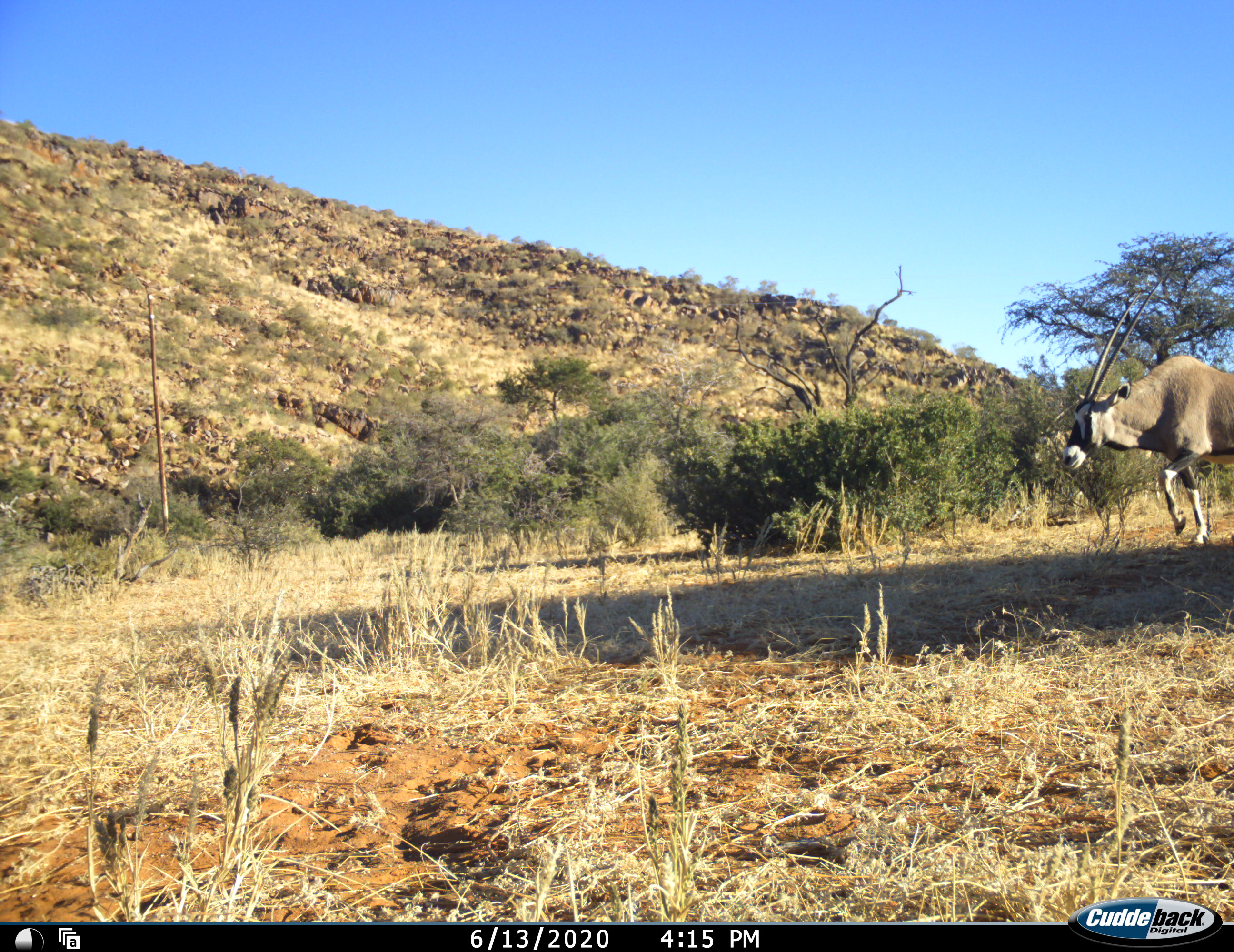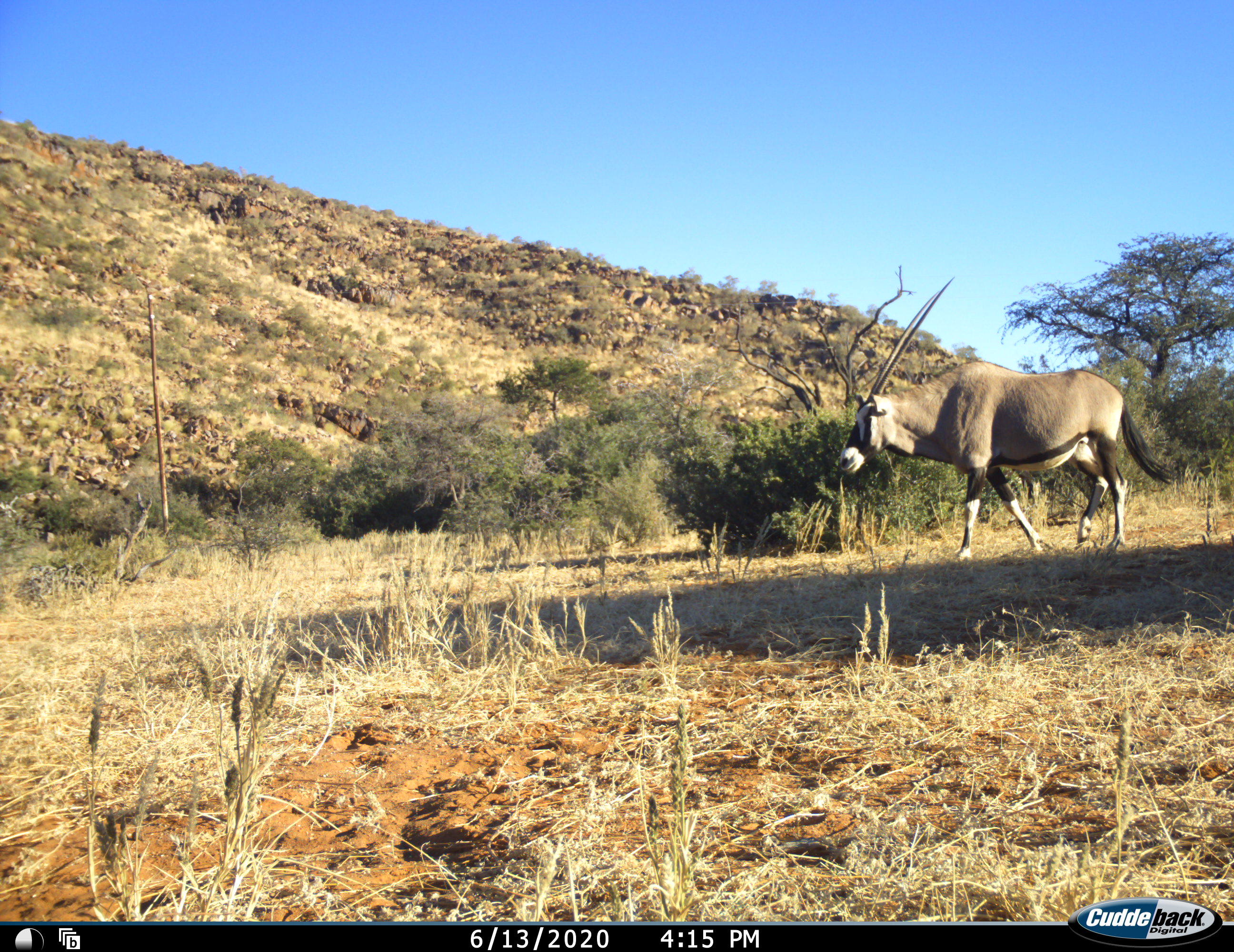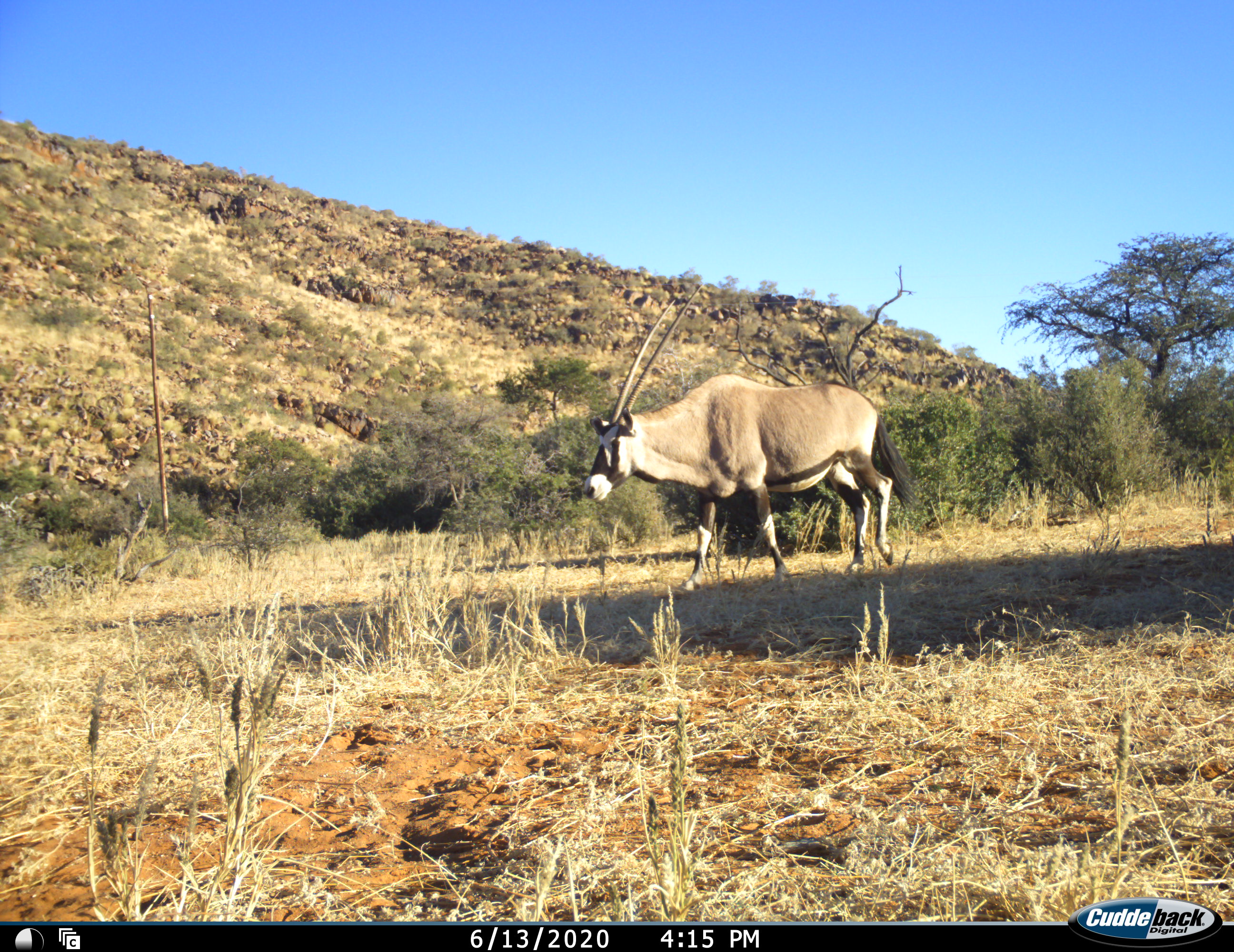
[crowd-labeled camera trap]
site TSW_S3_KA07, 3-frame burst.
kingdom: Animalia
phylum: Chordata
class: Mammalia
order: Artiodactyla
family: Bovidae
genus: Oryx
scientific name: Oryx gazella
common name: gemsbok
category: oryx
Oryx (gemsbok) (Oryx gazella), count 1. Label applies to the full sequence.